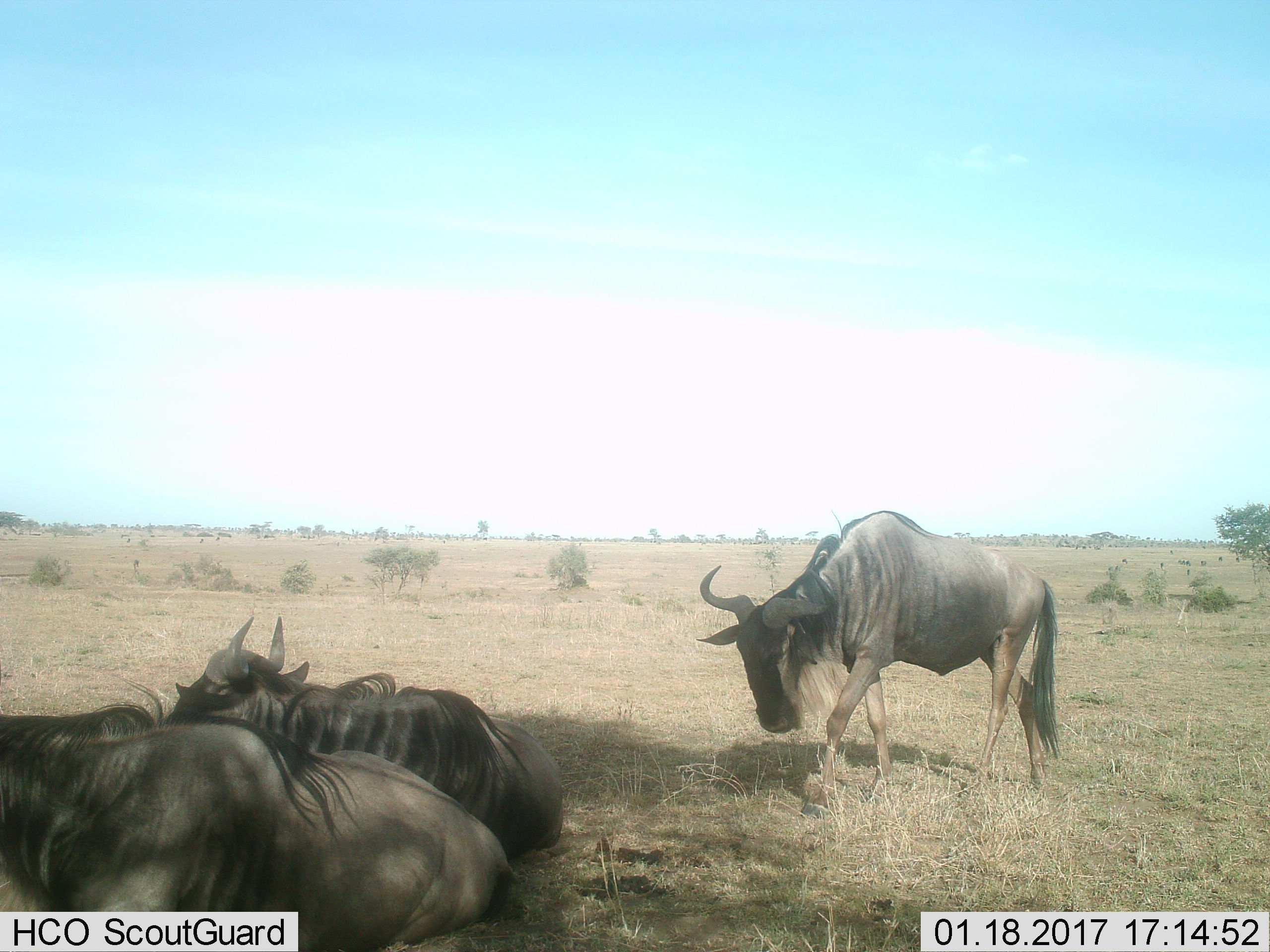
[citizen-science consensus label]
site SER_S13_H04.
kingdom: Animalia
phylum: Chordata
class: Mammalia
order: Artiodactyla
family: Bovidae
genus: Connochaetes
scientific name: Connochaetes taurinus taurinus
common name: blue wildebeest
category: wildebeestblue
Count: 3.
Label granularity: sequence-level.